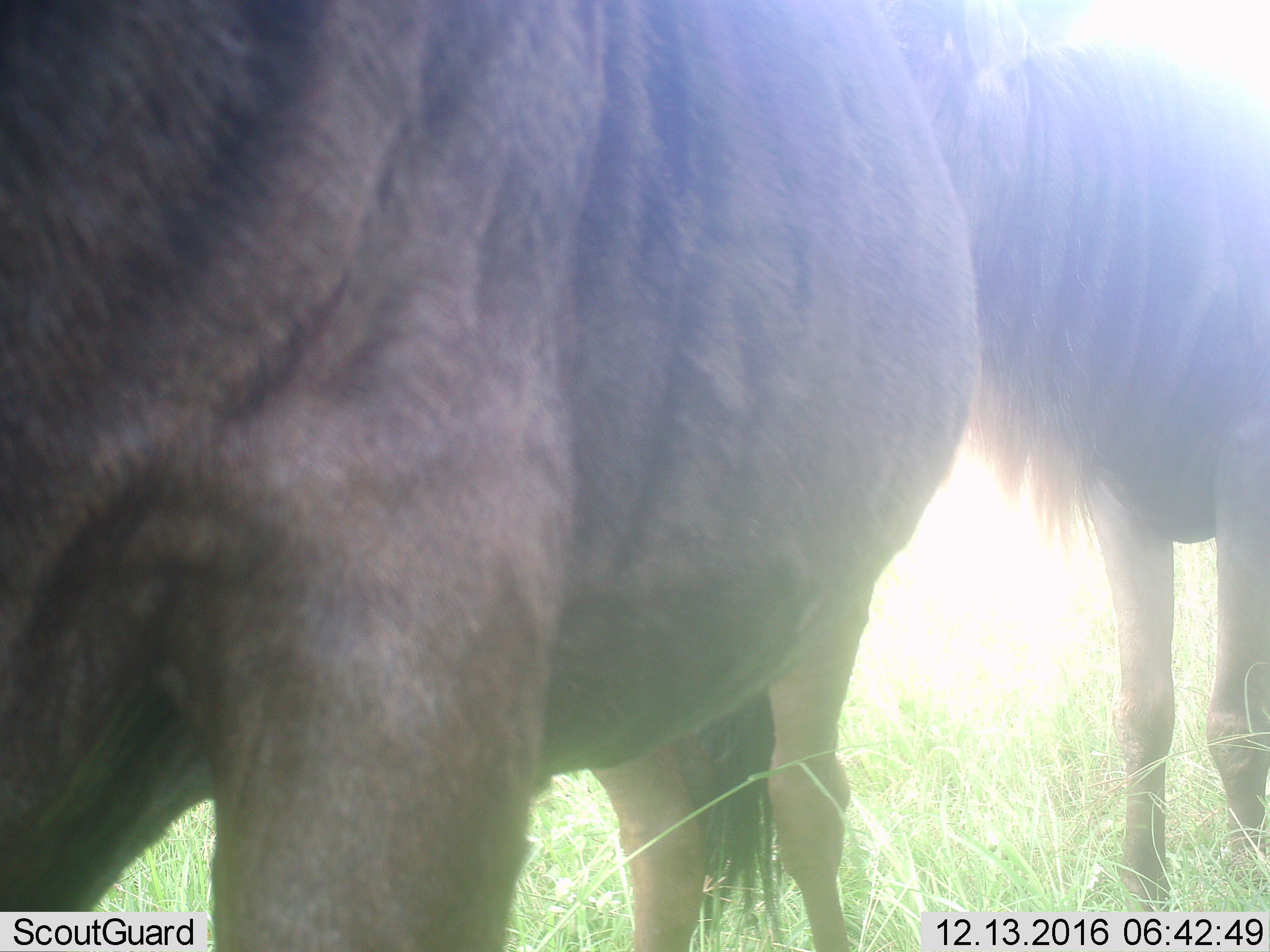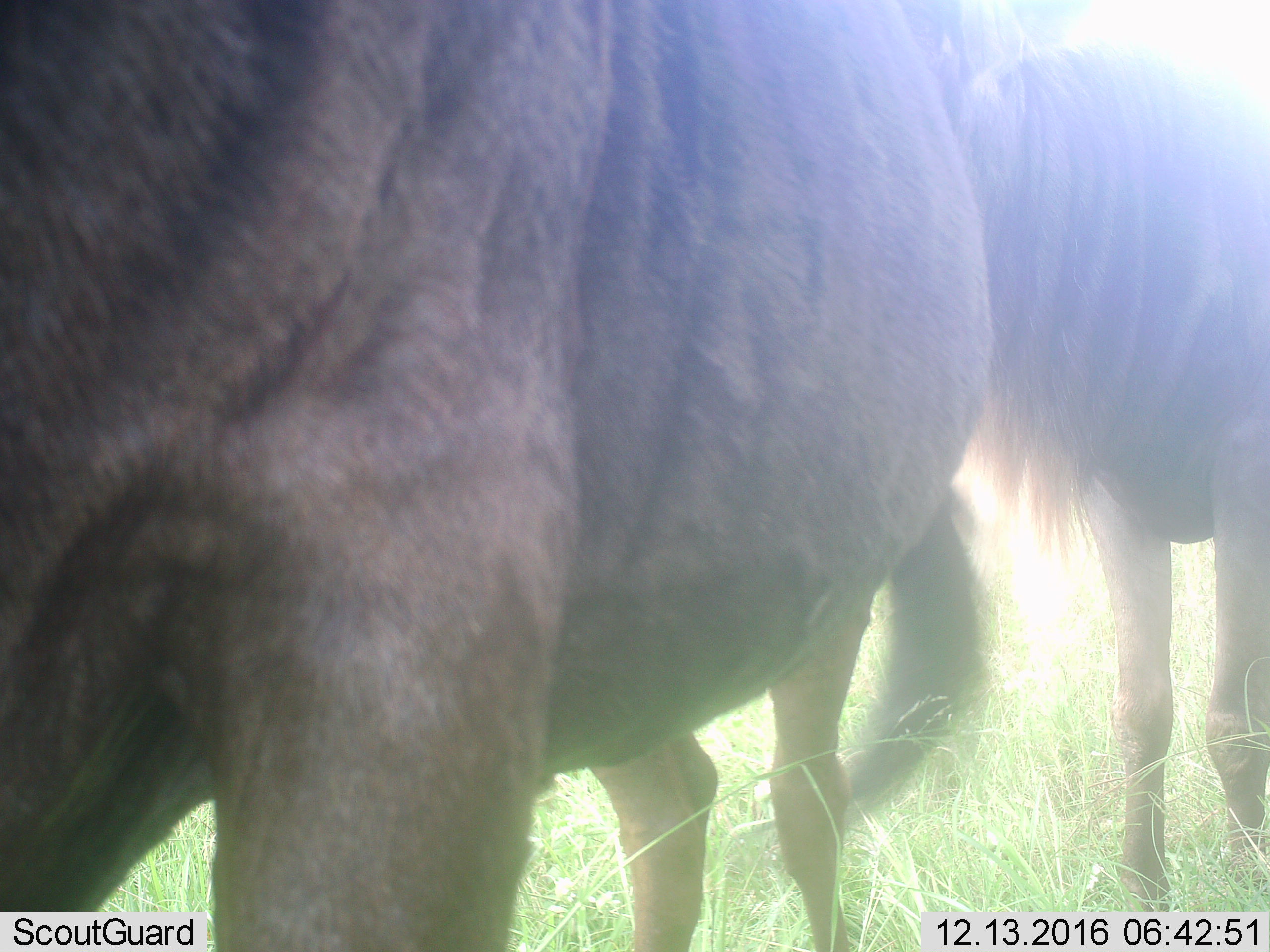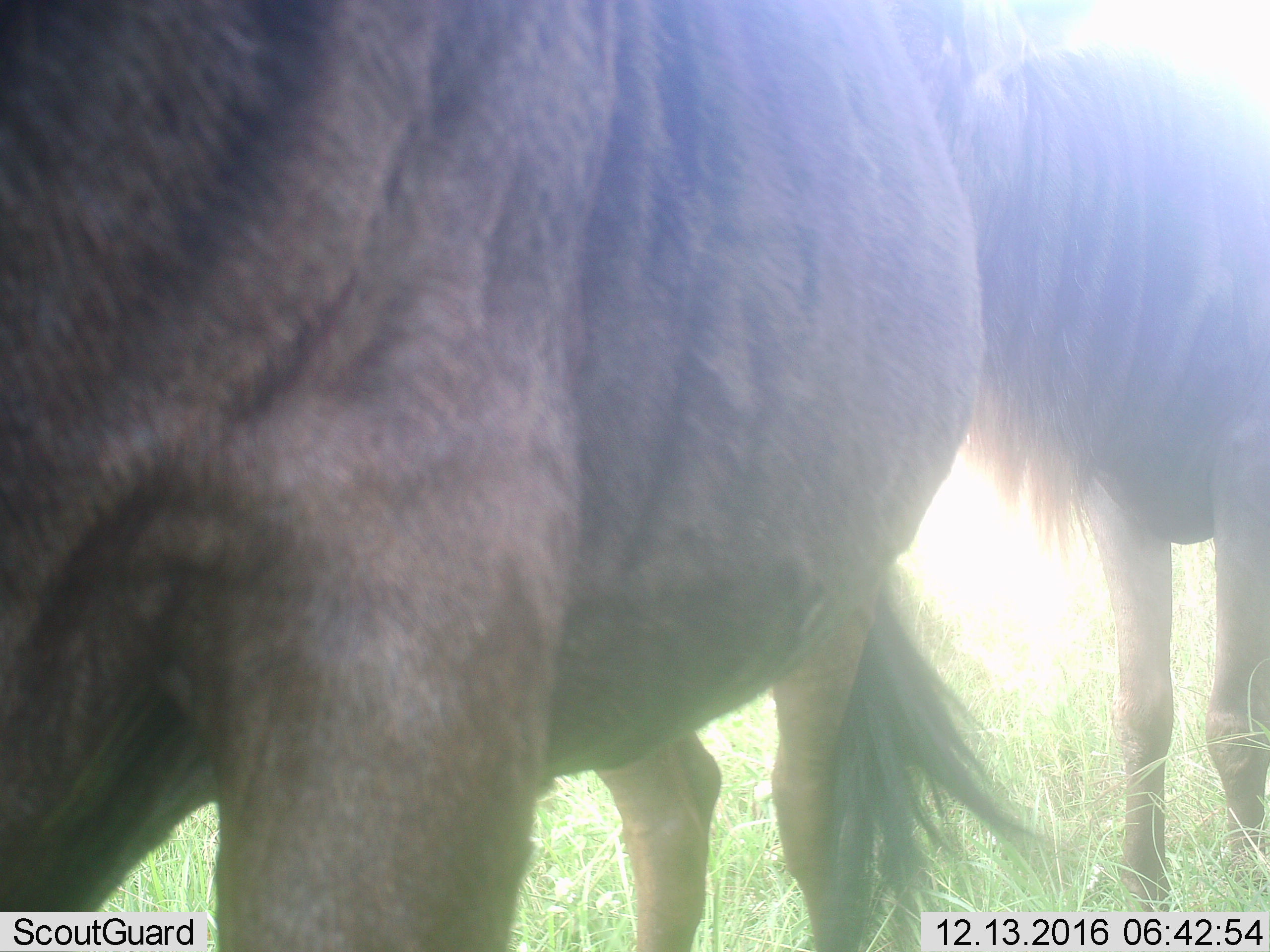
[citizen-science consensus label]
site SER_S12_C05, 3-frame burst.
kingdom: Animalia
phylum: Chordata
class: Mammalia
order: Artiodactyla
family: Bovidae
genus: Connochaetes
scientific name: Connochaetes taurinus taurinus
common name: blue wildebeest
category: wildebeestblue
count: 2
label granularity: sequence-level